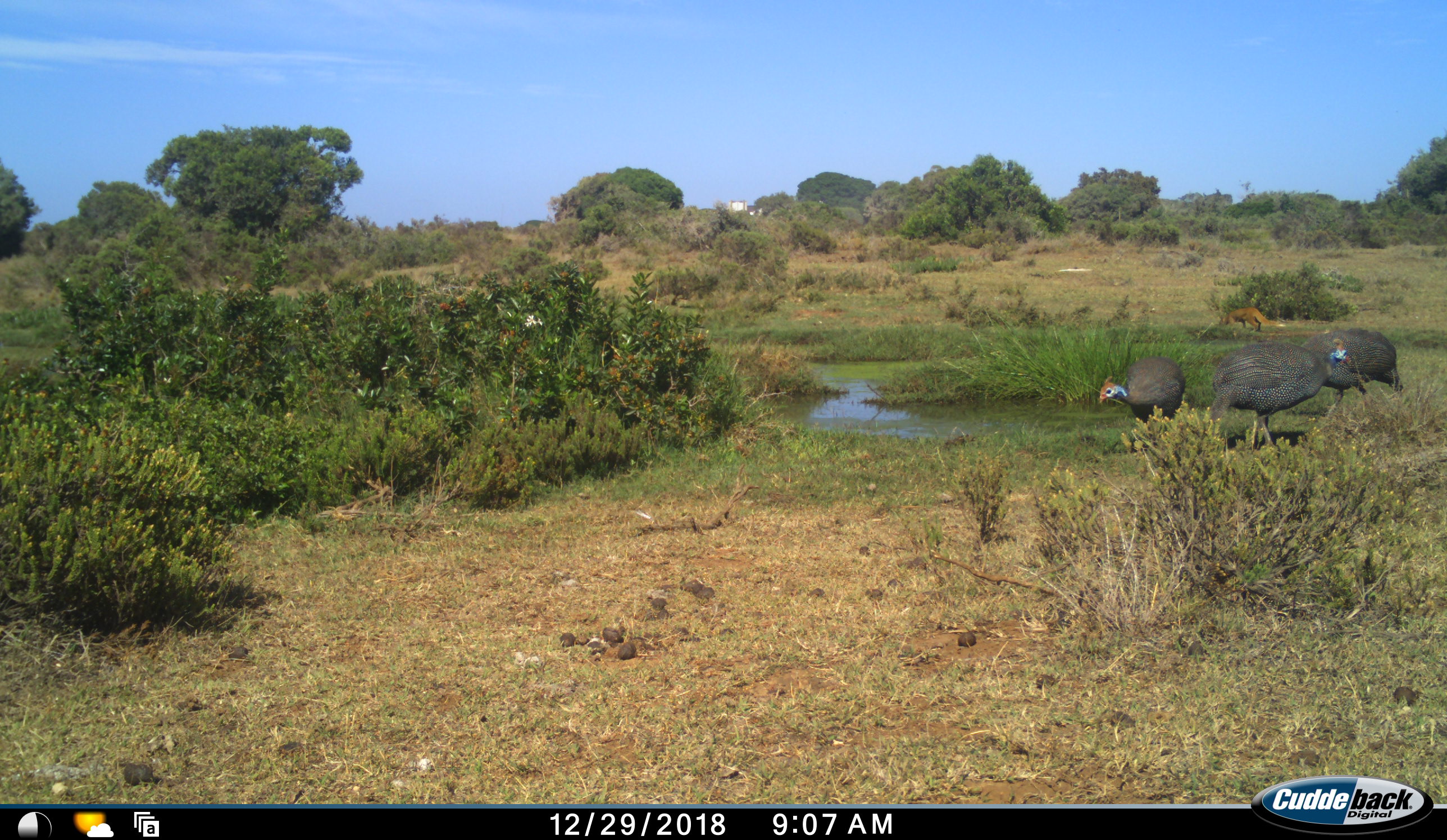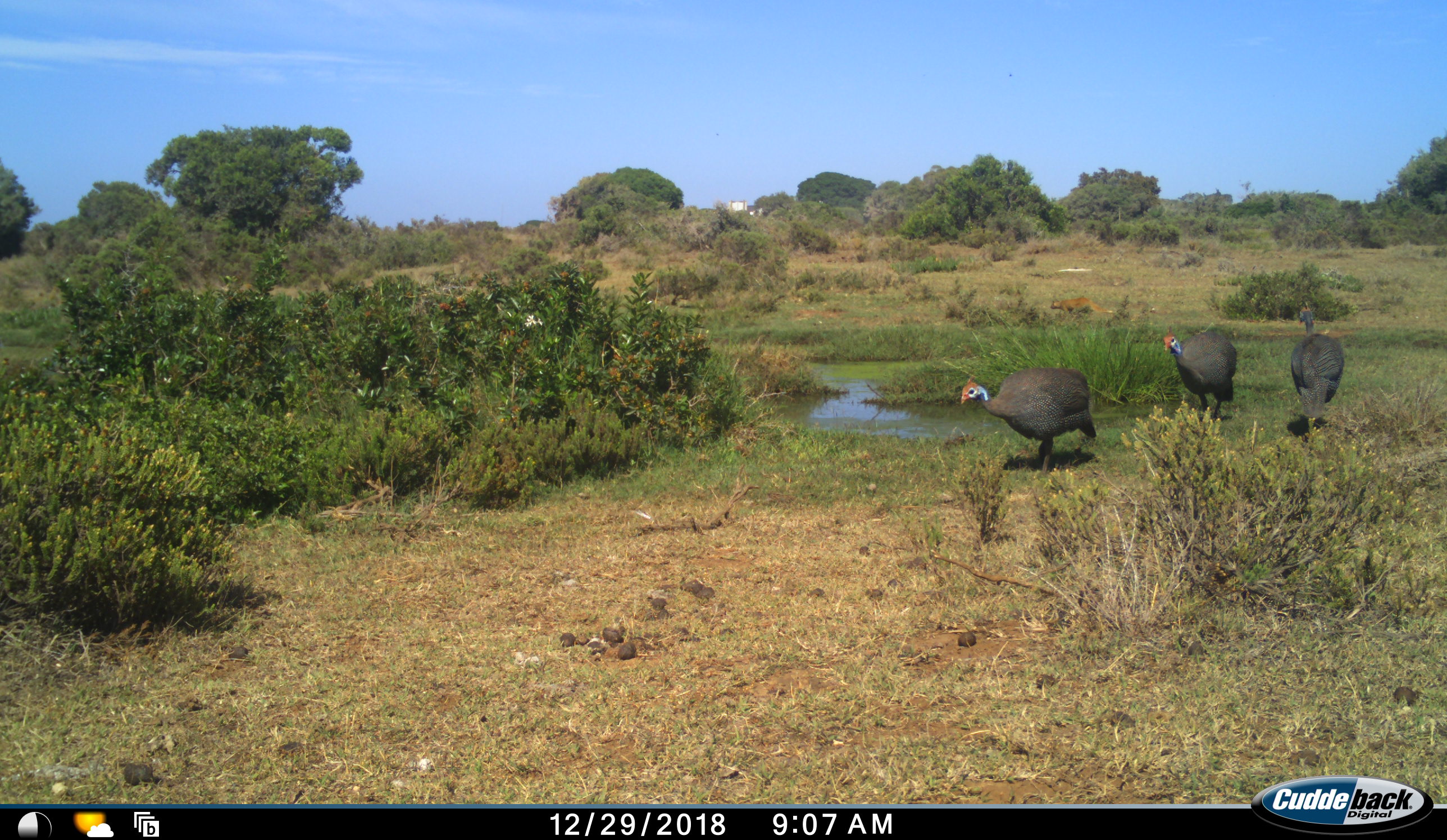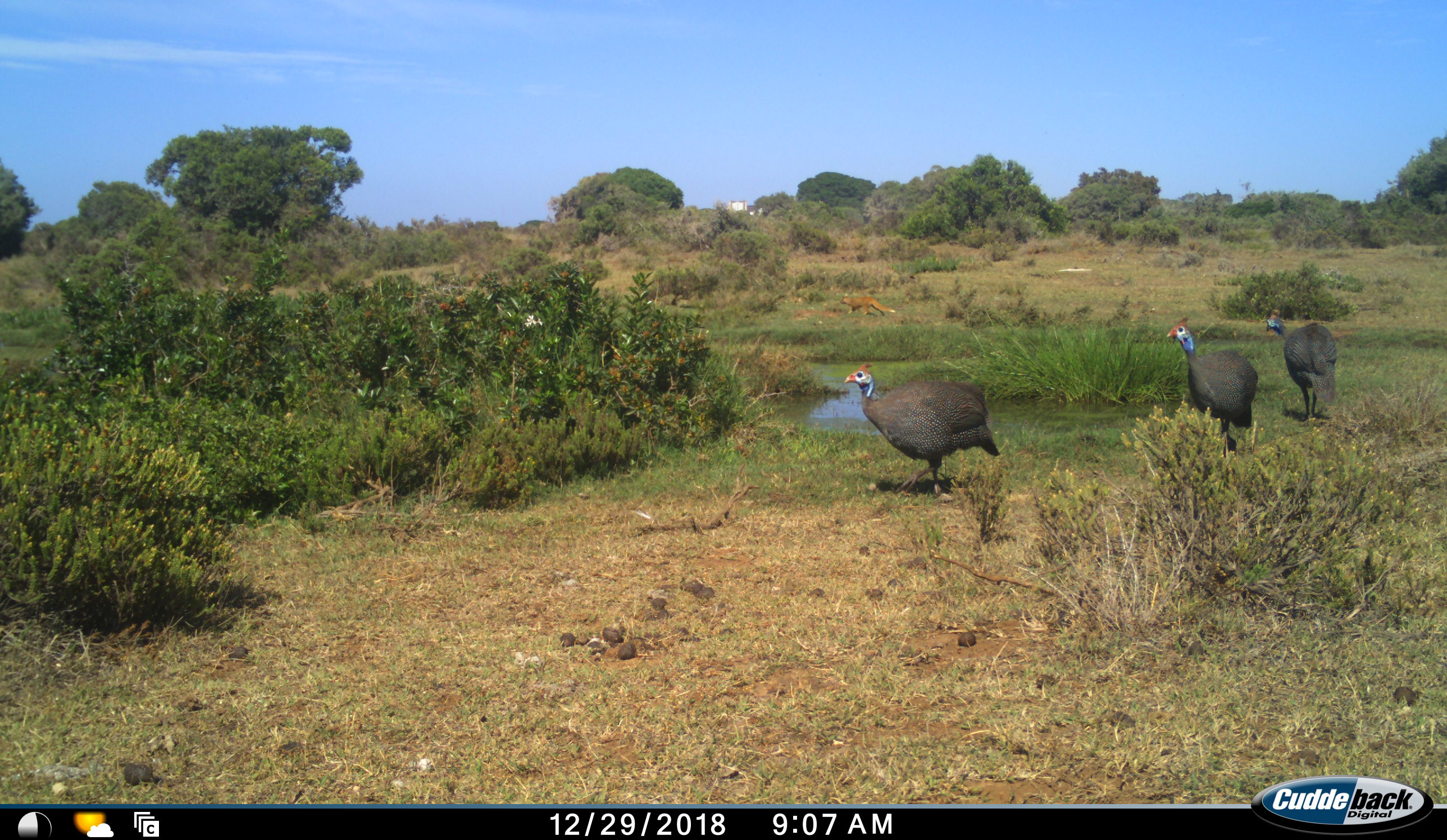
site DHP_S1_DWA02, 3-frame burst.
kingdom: Animalia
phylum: Chordata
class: Aves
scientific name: Aves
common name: bird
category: birdother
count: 3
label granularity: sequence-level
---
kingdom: Animalia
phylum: Chordata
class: Mammalia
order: Carnivora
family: Herpestidae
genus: Cynictis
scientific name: Cynictis penicillata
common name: yellow mongoose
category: mongooseyellow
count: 1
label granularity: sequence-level